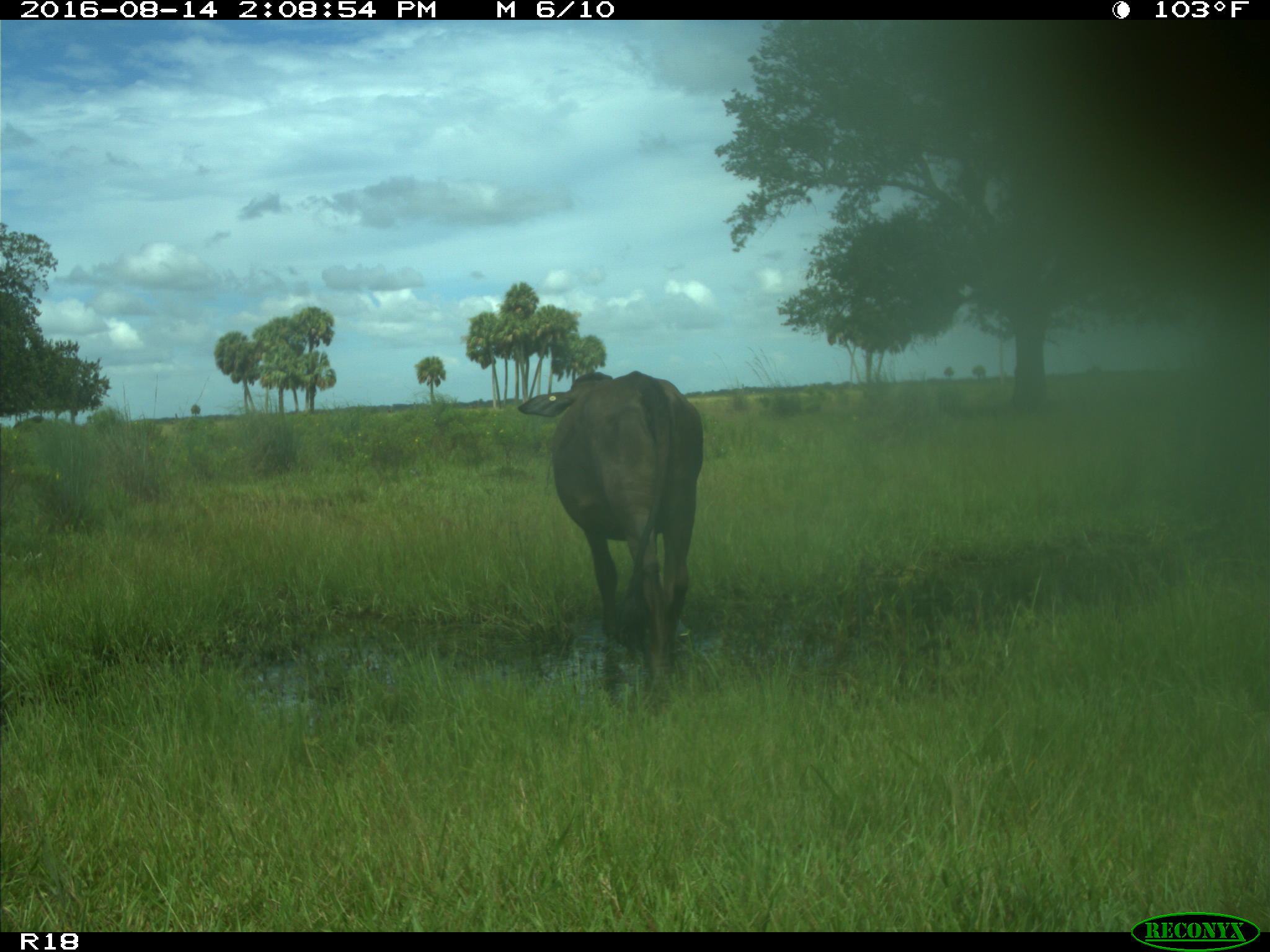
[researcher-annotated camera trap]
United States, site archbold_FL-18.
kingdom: Animalia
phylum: Chordata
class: Mammalia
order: Artiodactyla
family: Bovidae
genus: Bos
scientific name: Bos taurus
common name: domestic cow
Bos taurus (domestic cow).